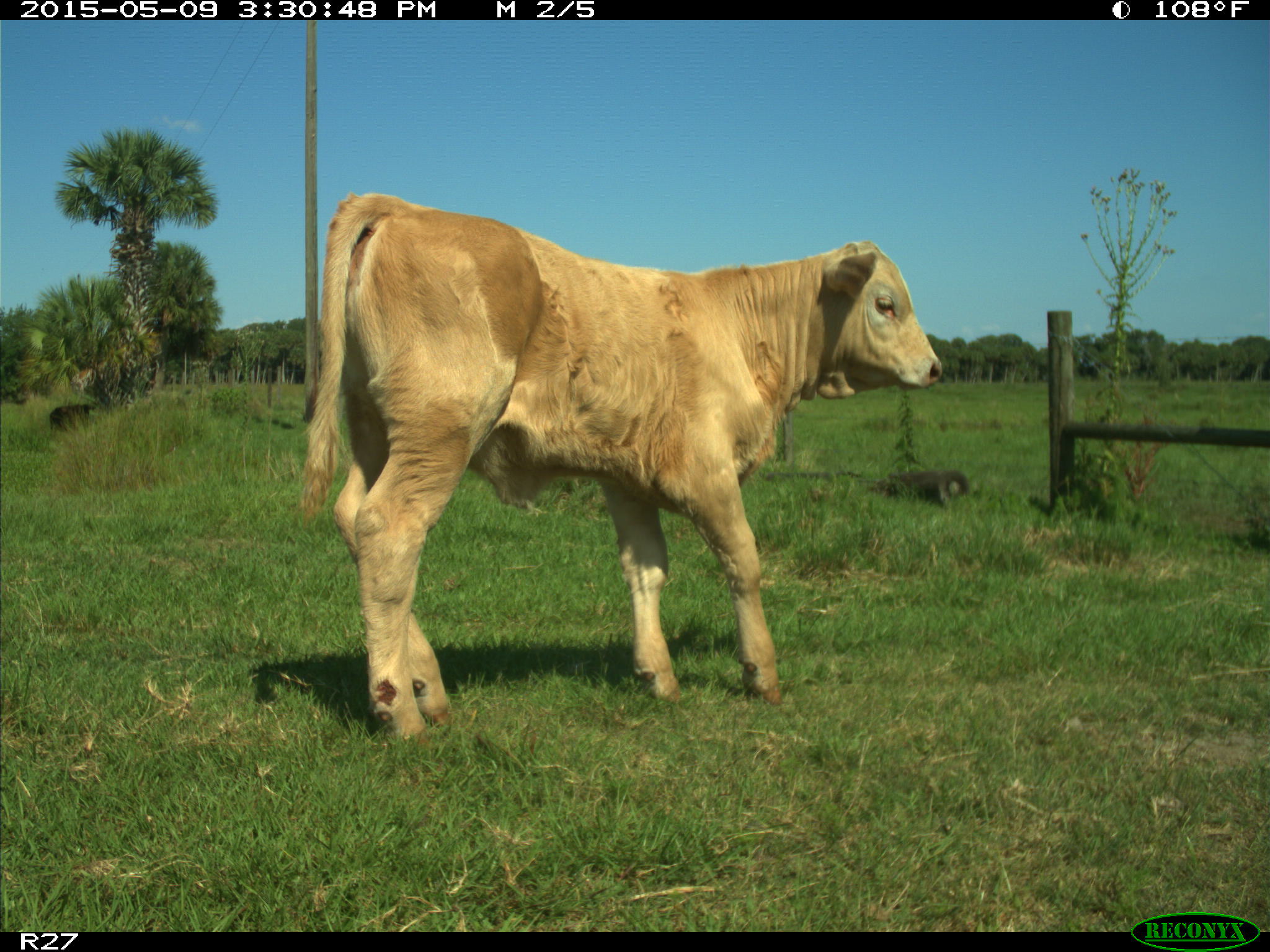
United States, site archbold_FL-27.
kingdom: Animalia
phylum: Chordata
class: Mammalia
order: Artiodactyla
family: Bovidae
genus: Bos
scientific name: Bos taurus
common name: domestic cow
Bos taurus (domestic cow).